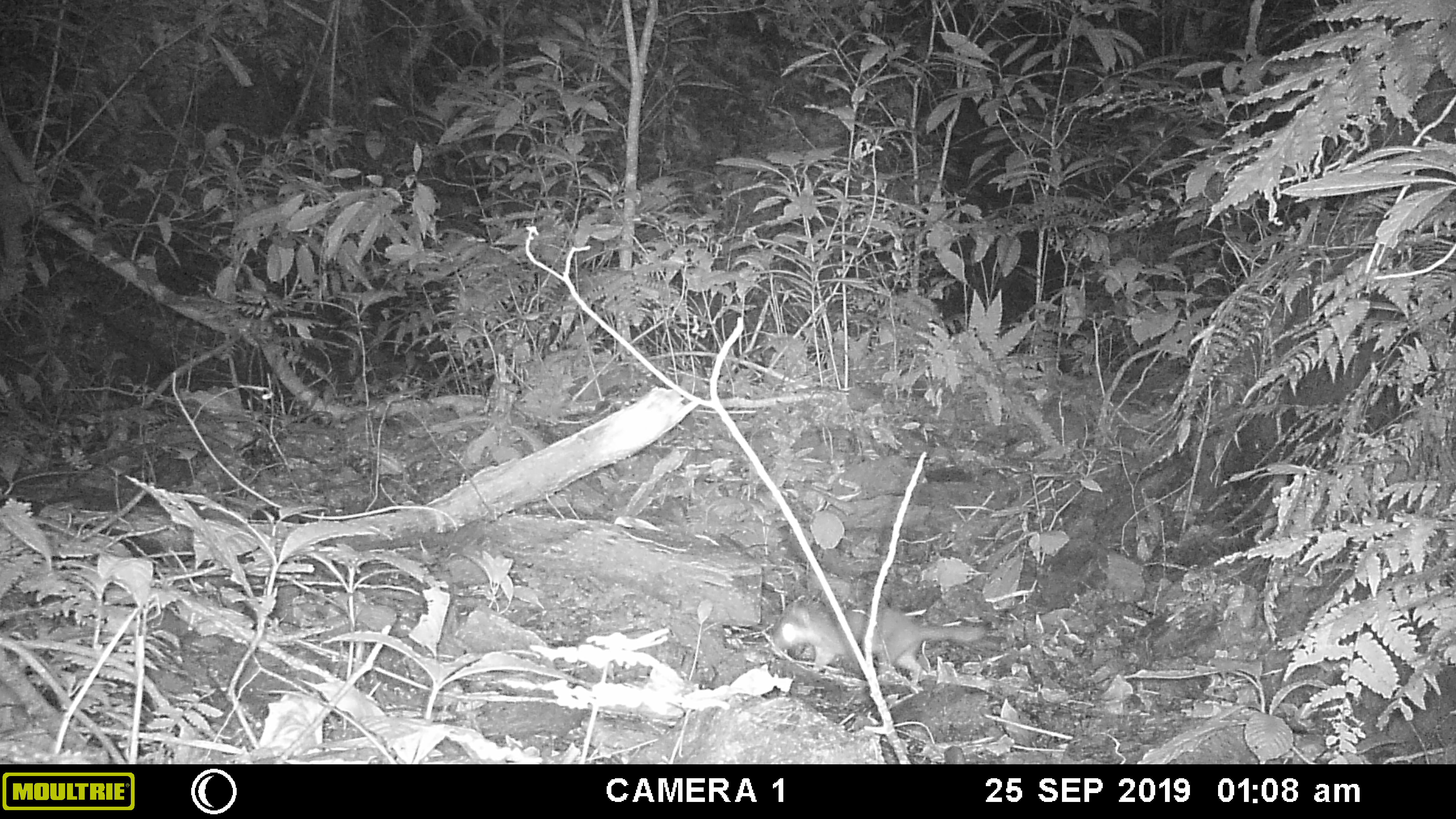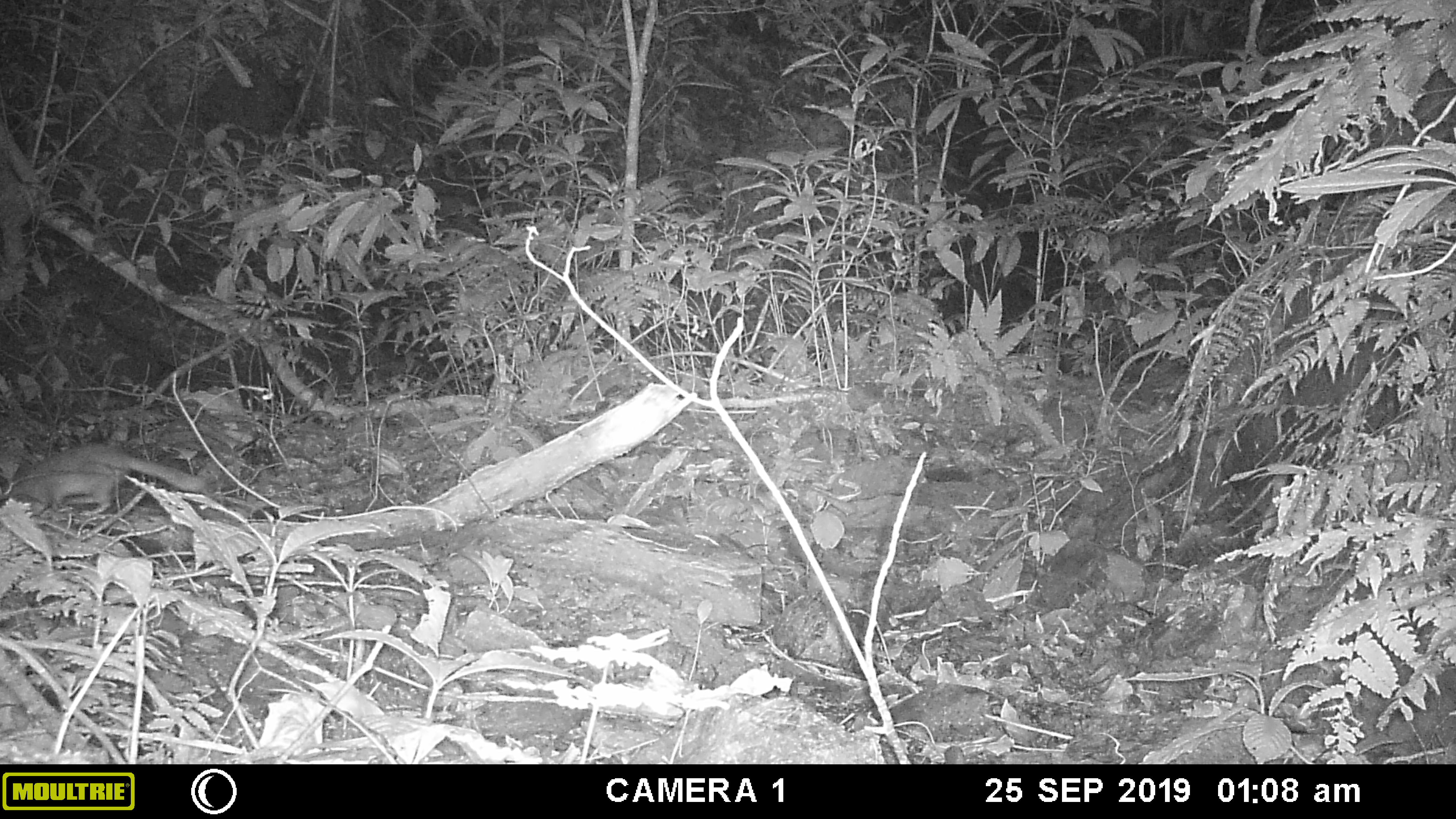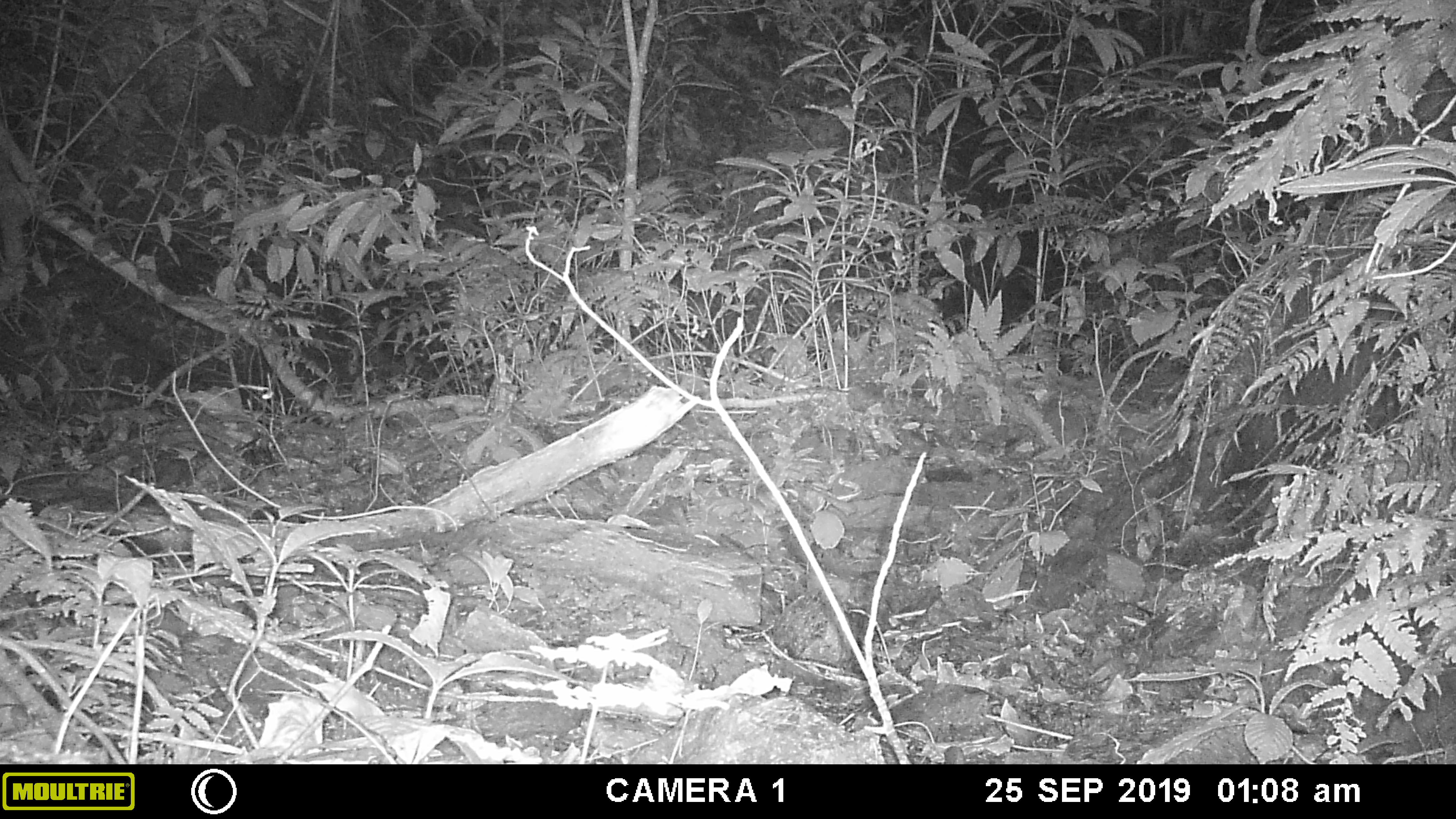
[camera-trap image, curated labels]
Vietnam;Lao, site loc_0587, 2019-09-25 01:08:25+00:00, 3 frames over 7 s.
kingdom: Animalia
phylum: Chordata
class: Mammalia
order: Carnivora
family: Mustelidae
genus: Melogale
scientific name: Melogale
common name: ferret badger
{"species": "ferret badger (Melogale)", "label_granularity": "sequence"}